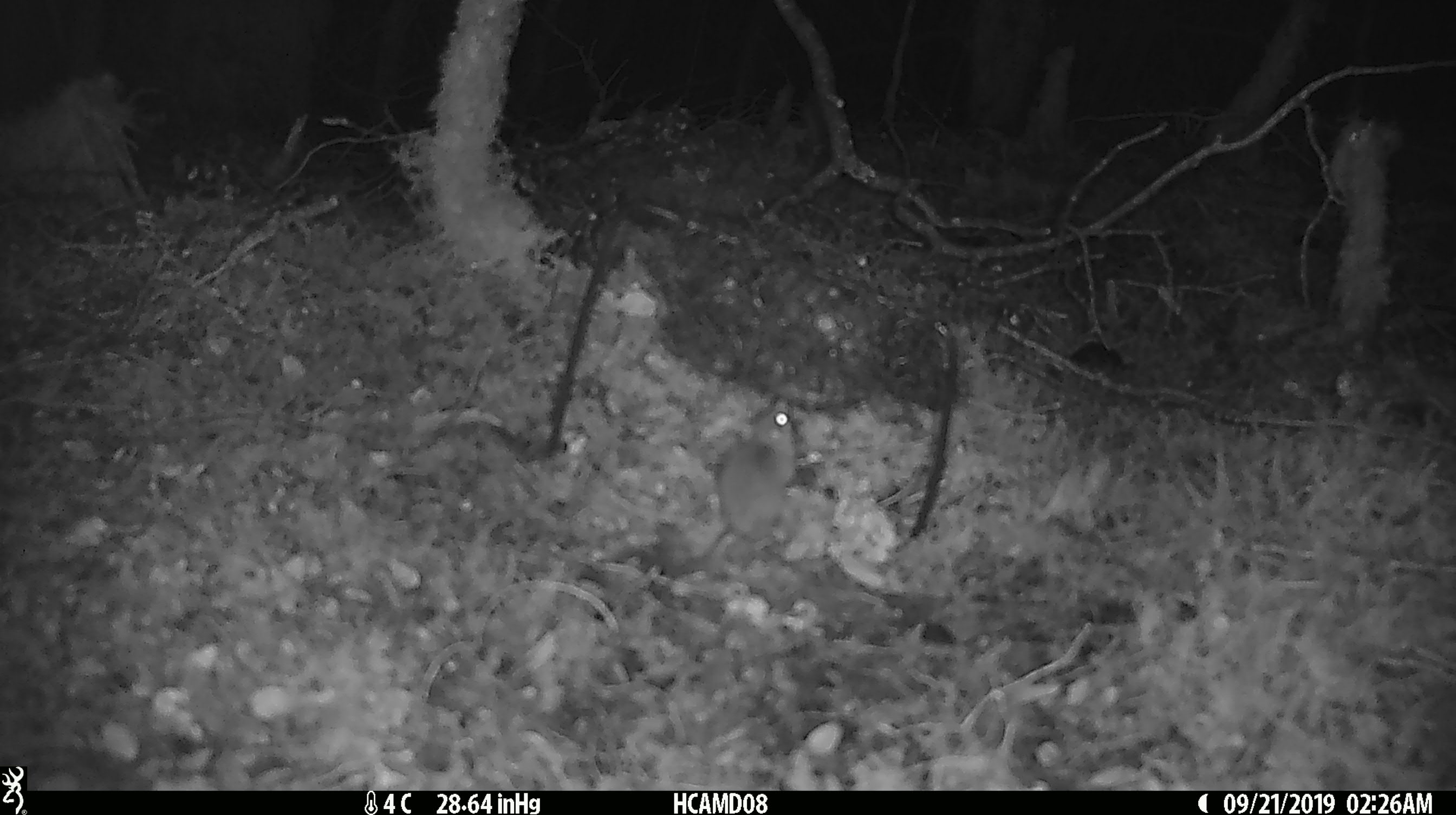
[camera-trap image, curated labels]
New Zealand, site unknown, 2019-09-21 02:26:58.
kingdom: Animalia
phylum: Chordata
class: Mammalia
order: Rodentia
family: Muridae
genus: Mus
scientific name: Mus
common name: mouse